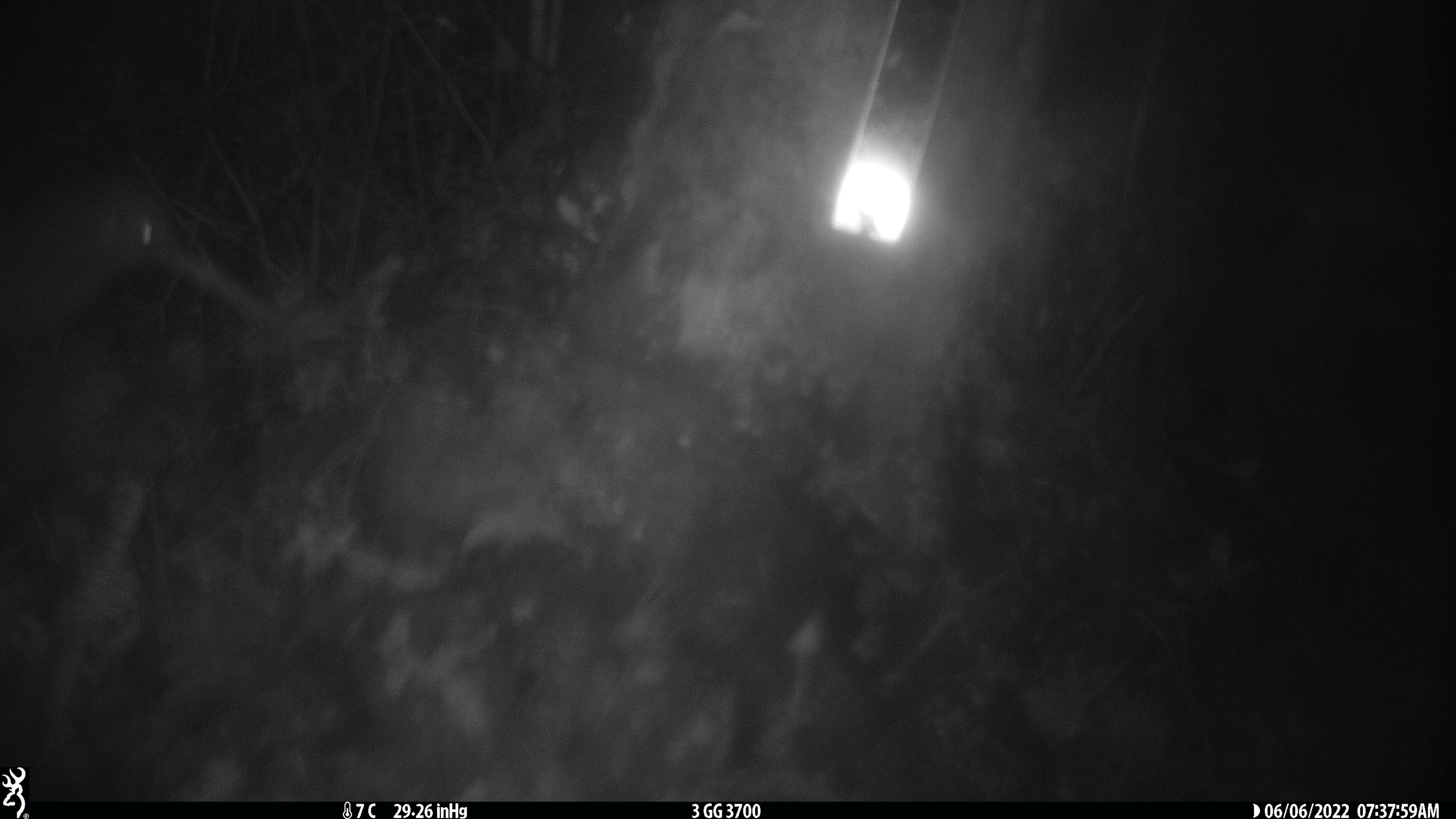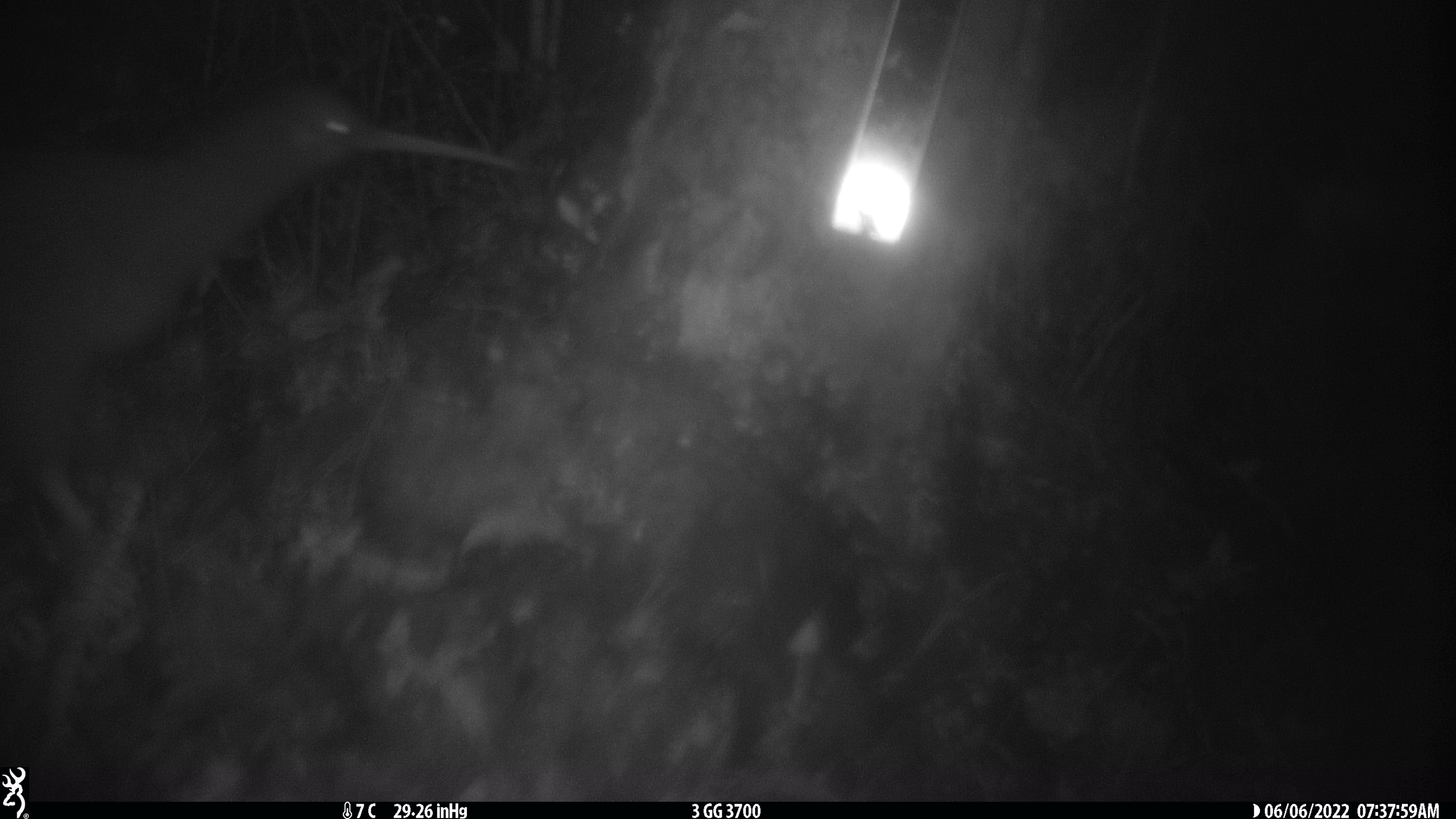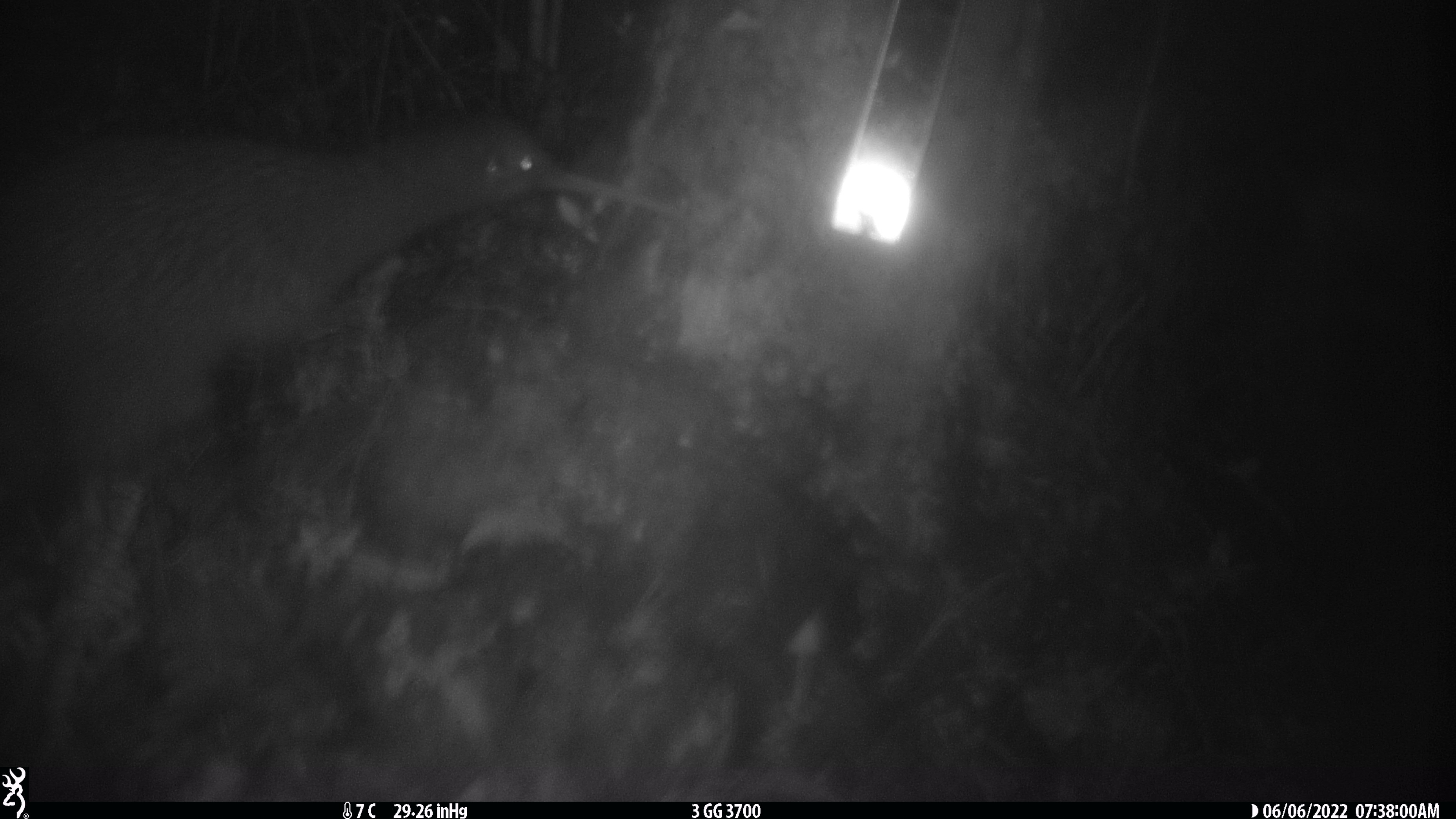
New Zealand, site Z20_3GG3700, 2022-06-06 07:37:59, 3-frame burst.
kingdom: Animalia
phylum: Chordata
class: Aves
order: Apterygiformes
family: Apterygidae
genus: Apteryx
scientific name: Apteryx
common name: kiwi